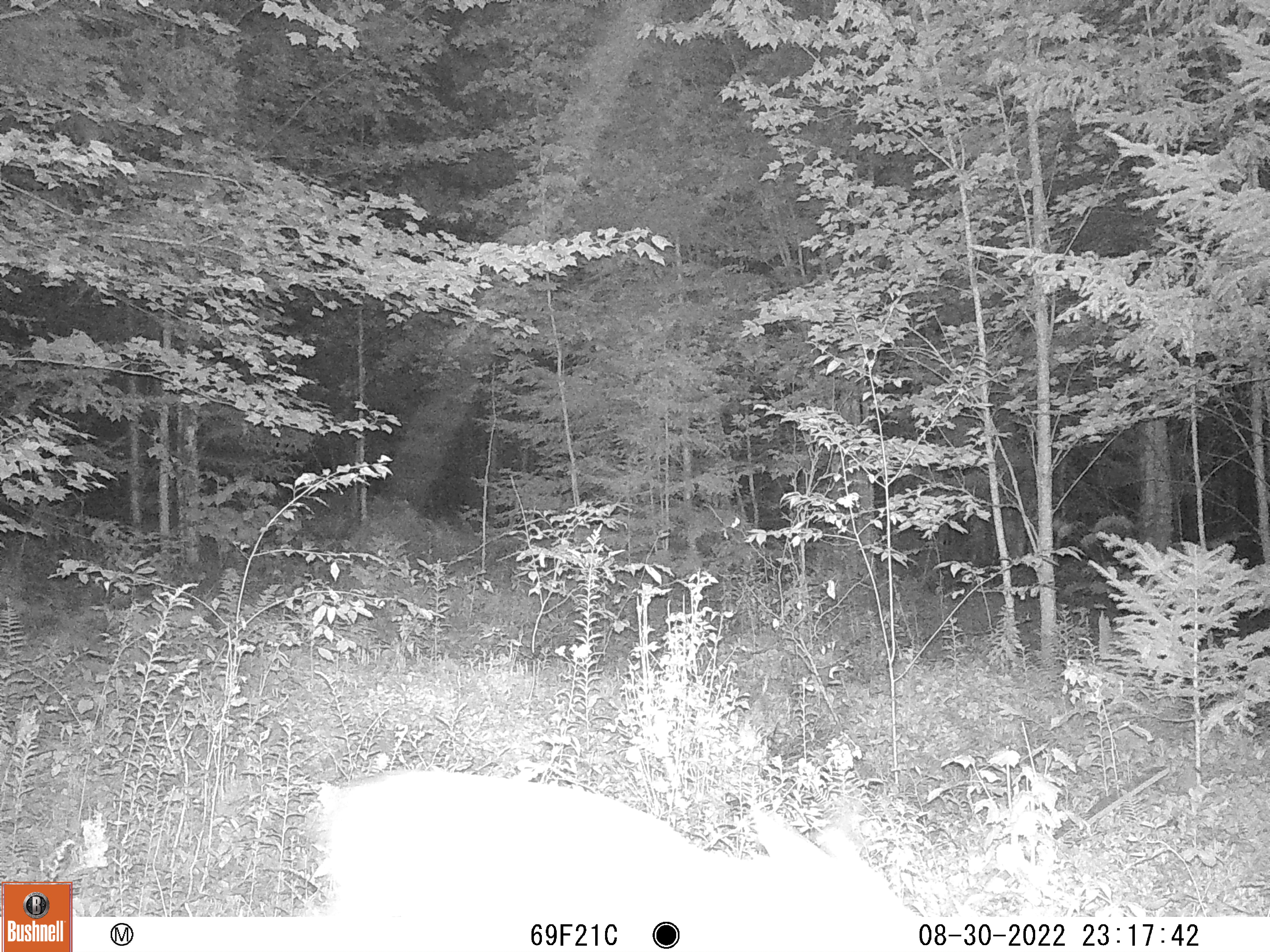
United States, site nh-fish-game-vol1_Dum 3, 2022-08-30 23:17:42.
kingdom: Animalia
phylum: Chordata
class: Mammalia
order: Artiodactyla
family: Cervidae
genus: Odocoileus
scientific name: Odocoileus virginianus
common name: white-tailed deer